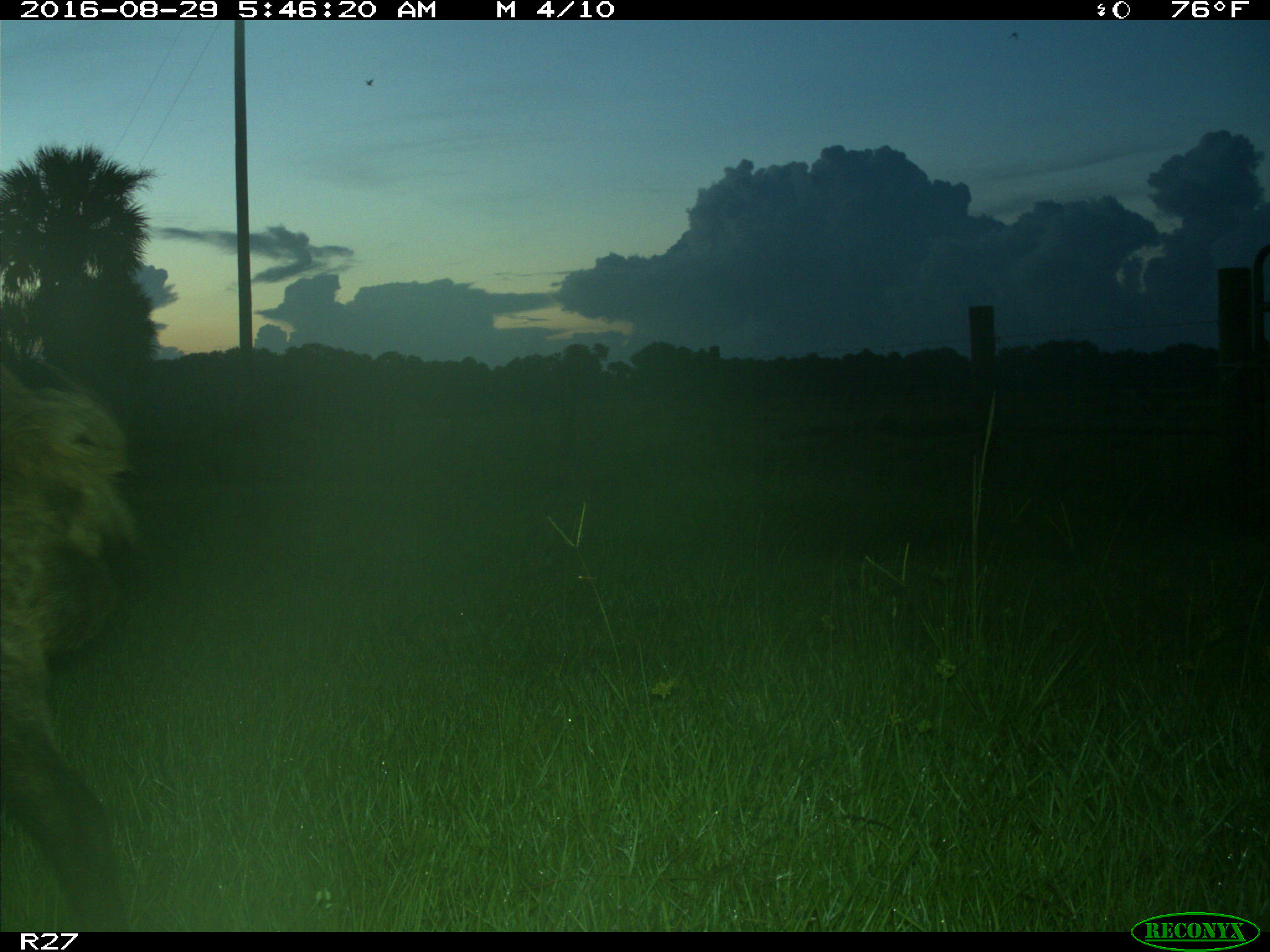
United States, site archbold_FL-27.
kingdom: Animalia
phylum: Chordata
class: Mammalia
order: Artiodactyla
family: Suidae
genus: Sus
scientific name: Sus scrofa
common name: wild boar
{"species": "Sus scrofa (wild boar)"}